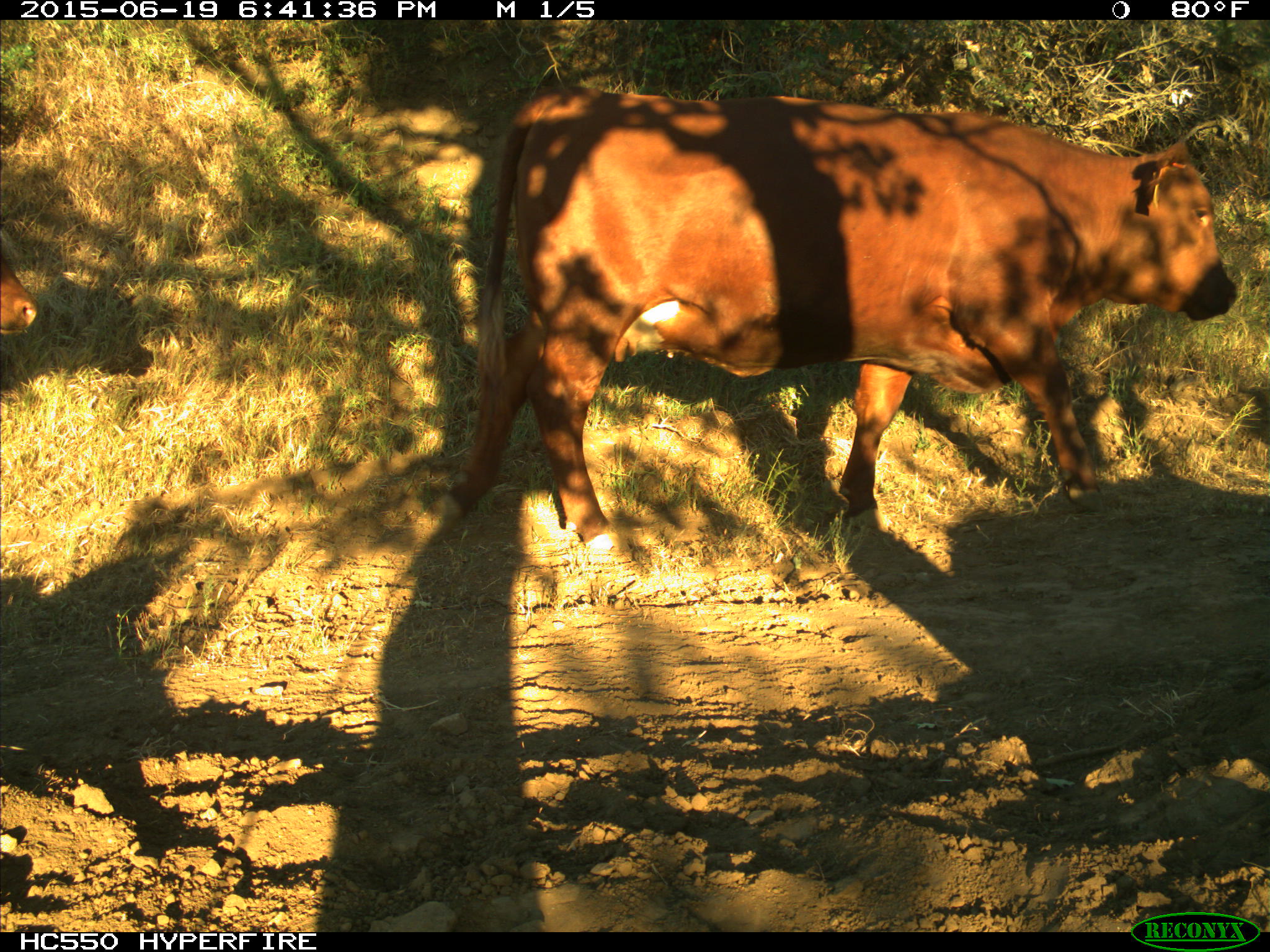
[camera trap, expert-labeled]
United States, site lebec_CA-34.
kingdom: Animalia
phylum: Chordata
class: Mammalia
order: Artiodactyla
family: Bovidae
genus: Bos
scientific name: Bos taurus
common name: domestic cow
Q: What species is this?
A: Bos taurus (domestic cow).